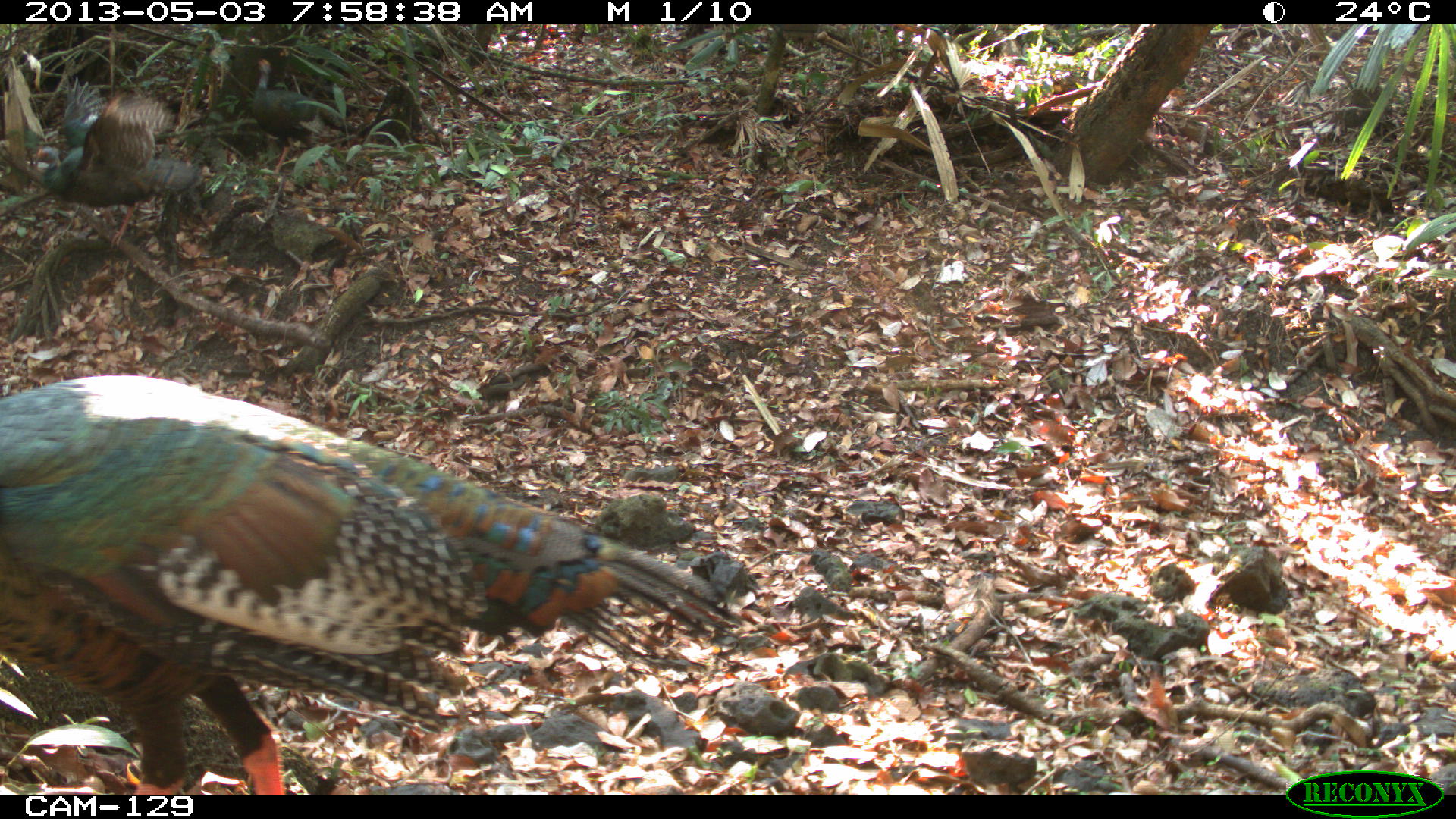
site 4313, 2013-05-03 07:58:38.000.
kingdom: Animalia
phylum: Chordata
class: Aves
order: Galliformes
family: Phasianidae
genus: Meleagris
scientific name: Meleagris ocellata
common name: ocellated turkey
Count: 3.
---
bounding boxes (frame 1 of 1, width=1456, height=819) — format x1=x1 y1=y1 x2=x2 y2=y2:
meleagris ocellata: x1=0 y1=374 x2=746 y2=795